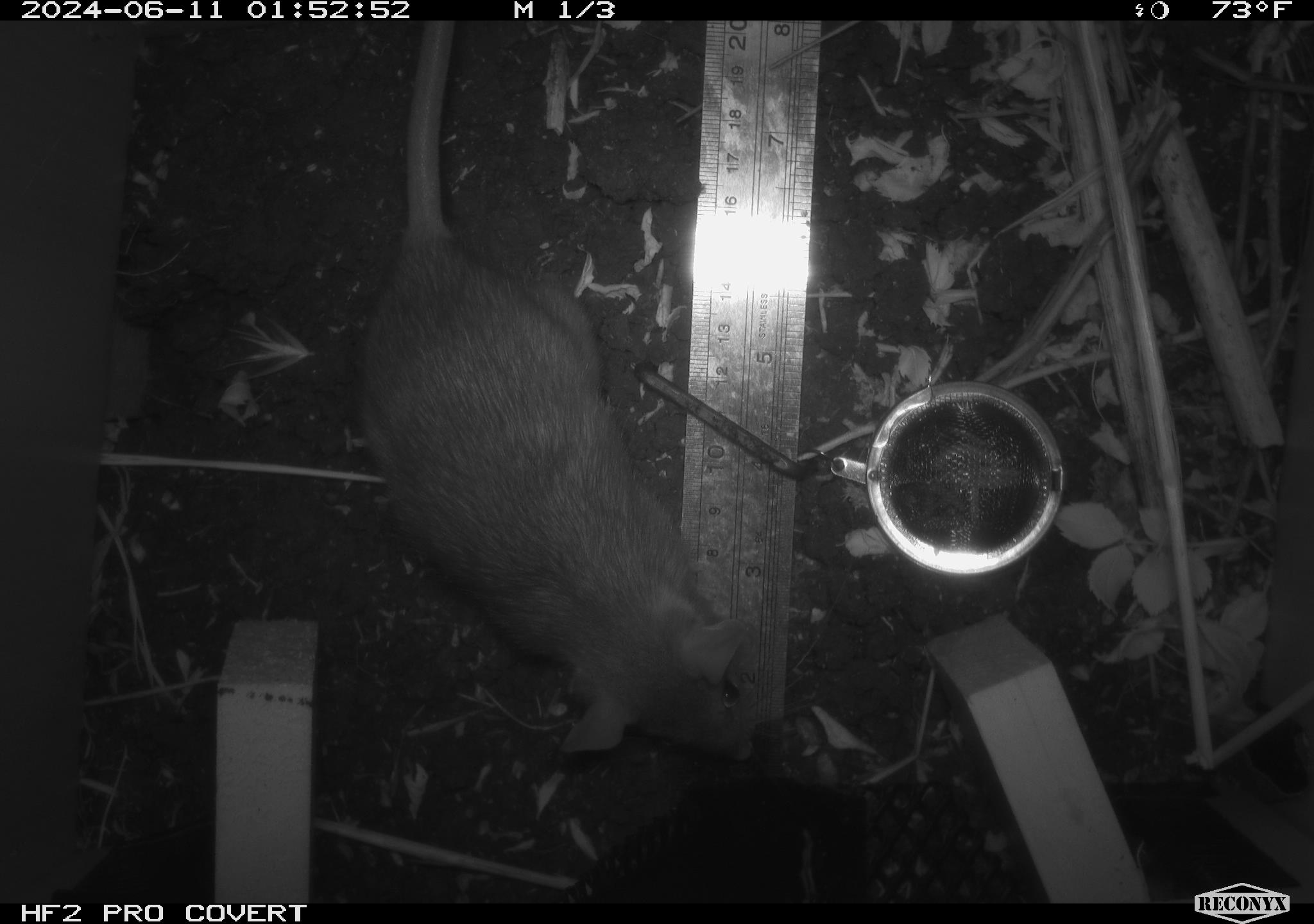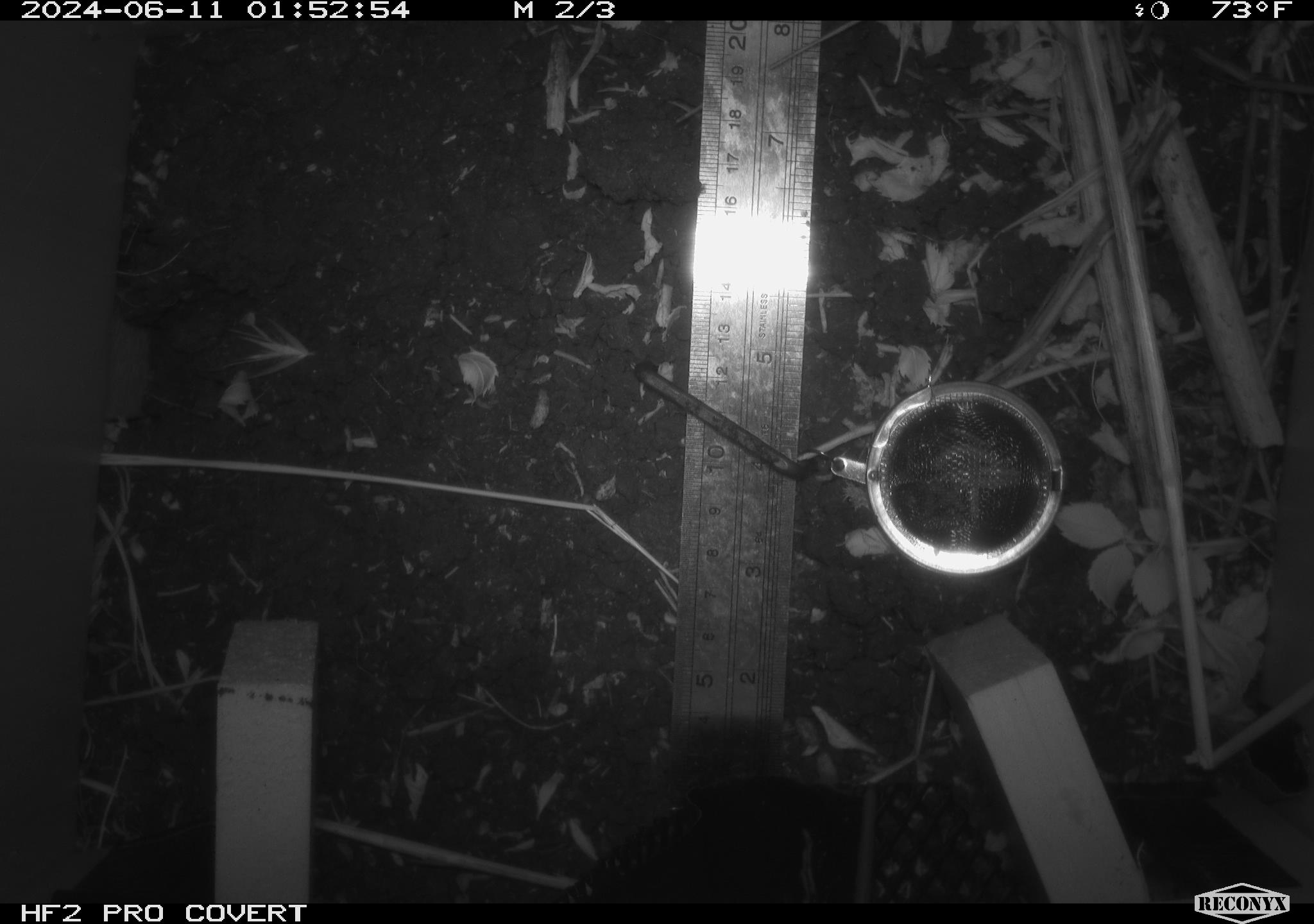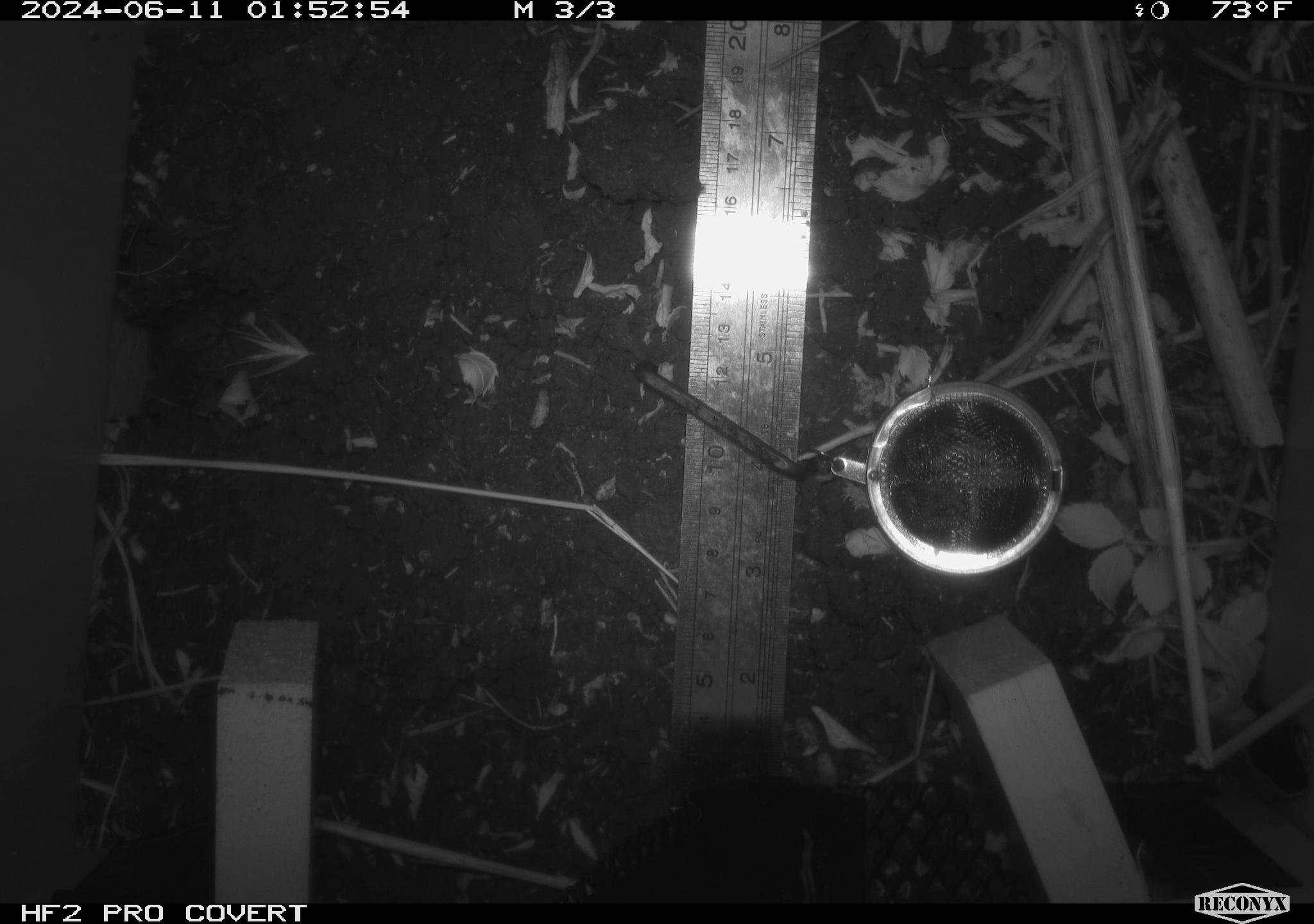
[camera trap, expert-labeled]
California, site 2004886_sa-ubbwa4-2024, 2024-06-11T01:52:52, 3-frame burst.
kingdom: Animalia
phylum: Chordata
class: Mammalia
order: Rodentia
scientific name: Rodentia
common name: woodrat or rat or mouse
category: woodrat or rat or mouse species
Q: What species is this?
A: Woodrat or rat or mouse species (woodrat or rat or mouse) (Rodentia).